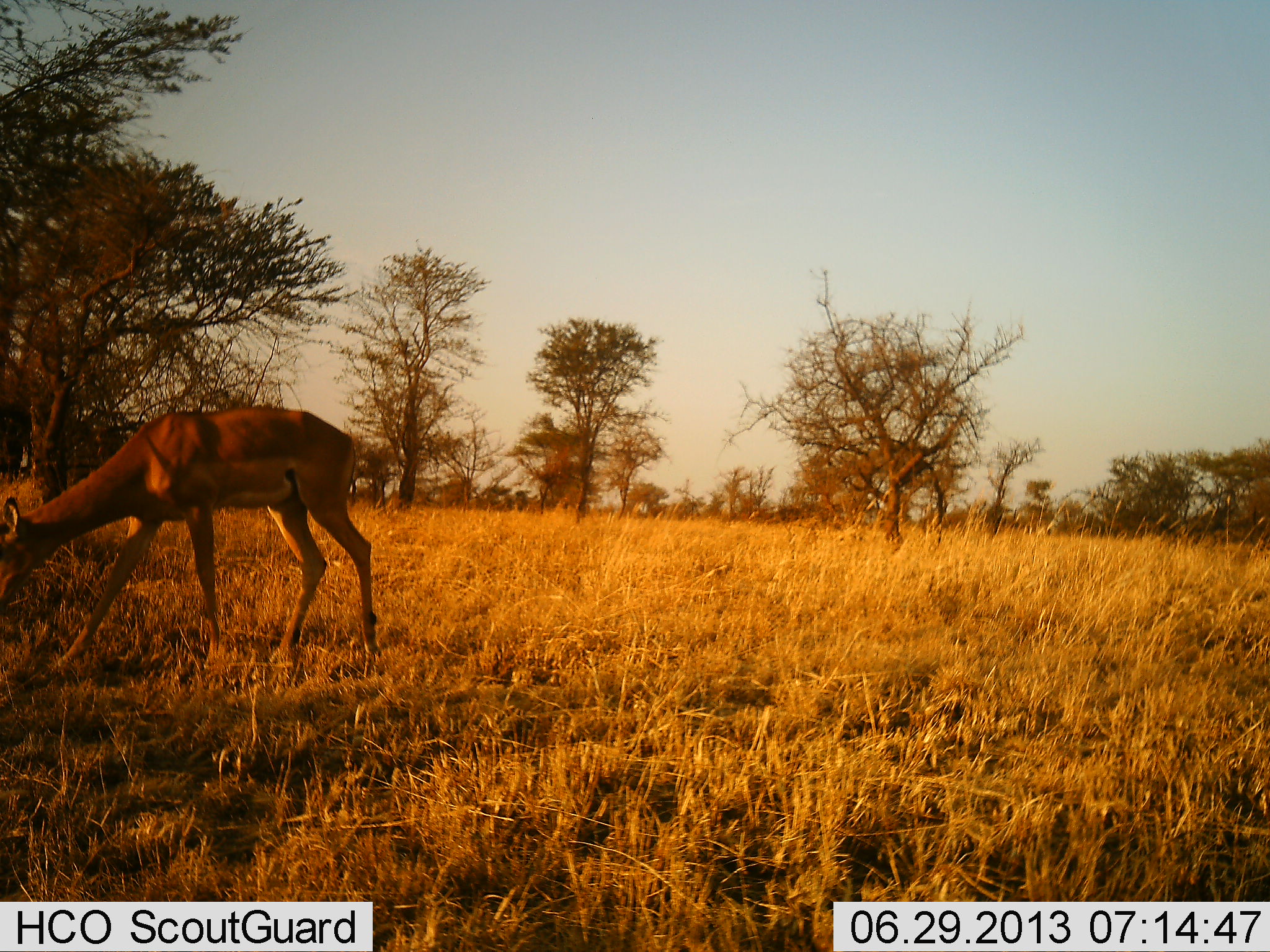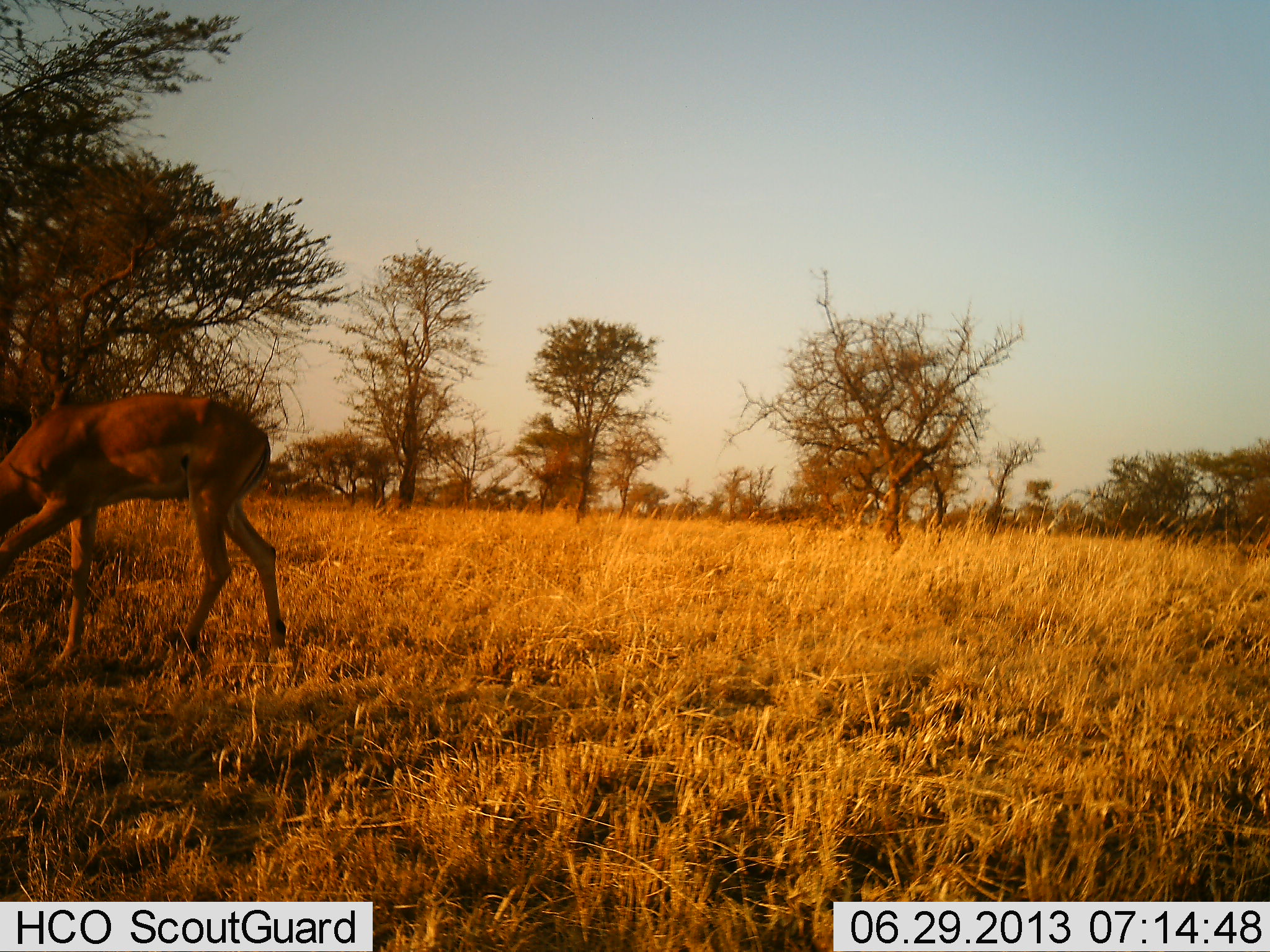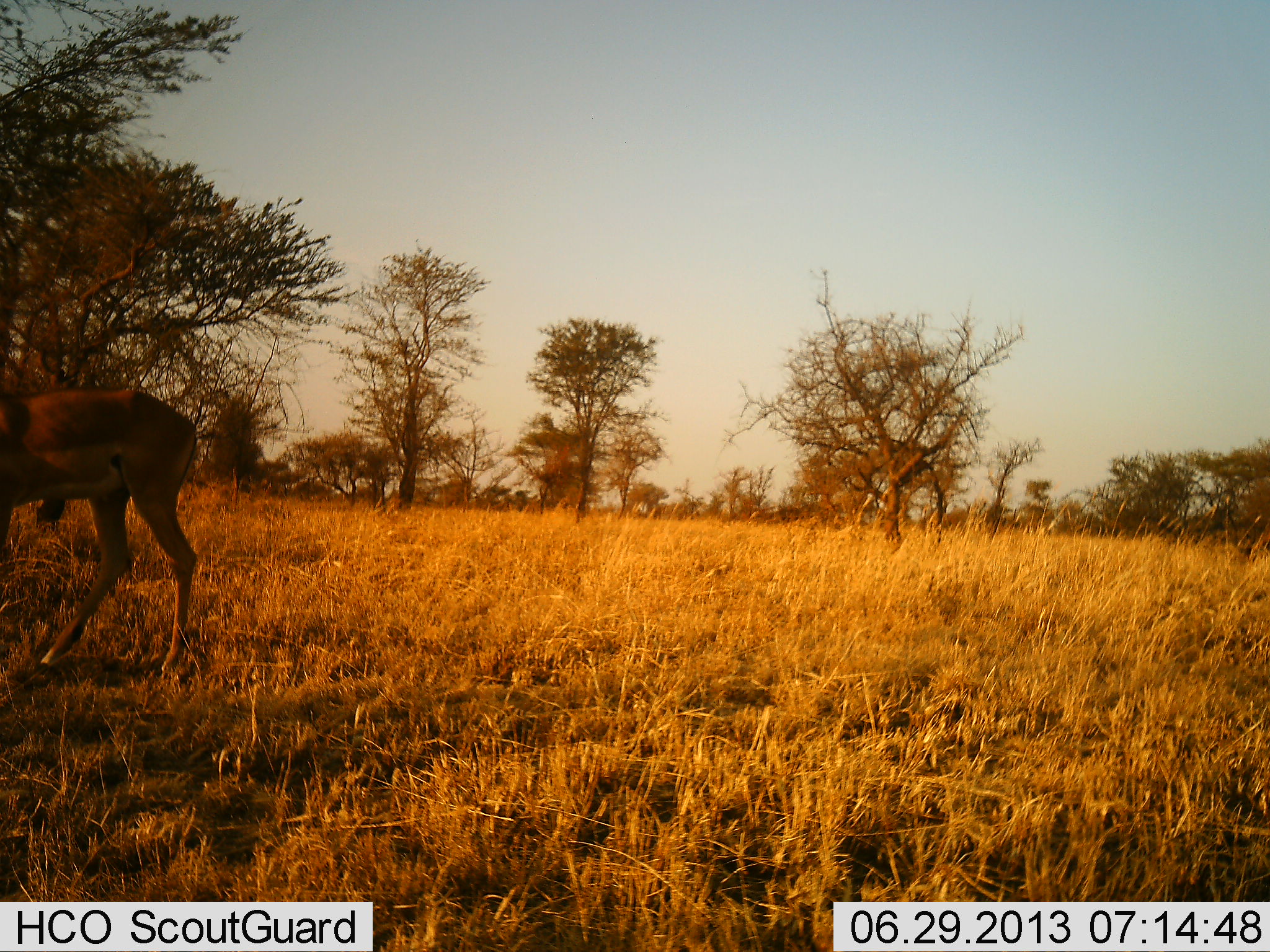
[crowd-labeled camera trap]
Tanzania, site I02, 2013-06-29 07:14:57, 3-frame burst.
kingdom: Animalia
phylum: Chordata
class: Mammalia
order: Artiodactyla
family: Bovidae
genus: Aepyceros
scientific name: Aepyceros melampus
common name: impala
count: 1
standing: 10%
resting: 0%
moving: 60%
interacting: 0%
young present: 0%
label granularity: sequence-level